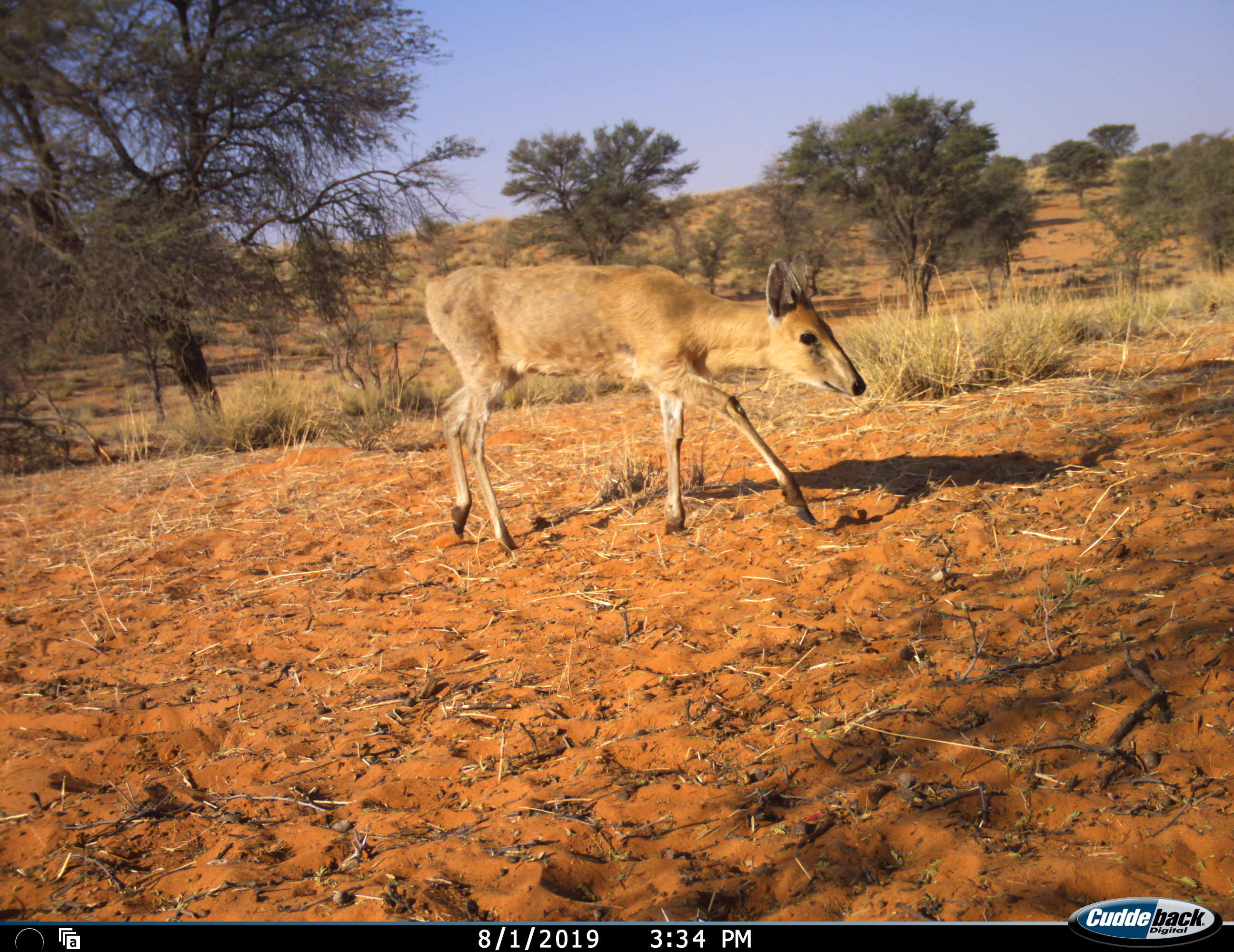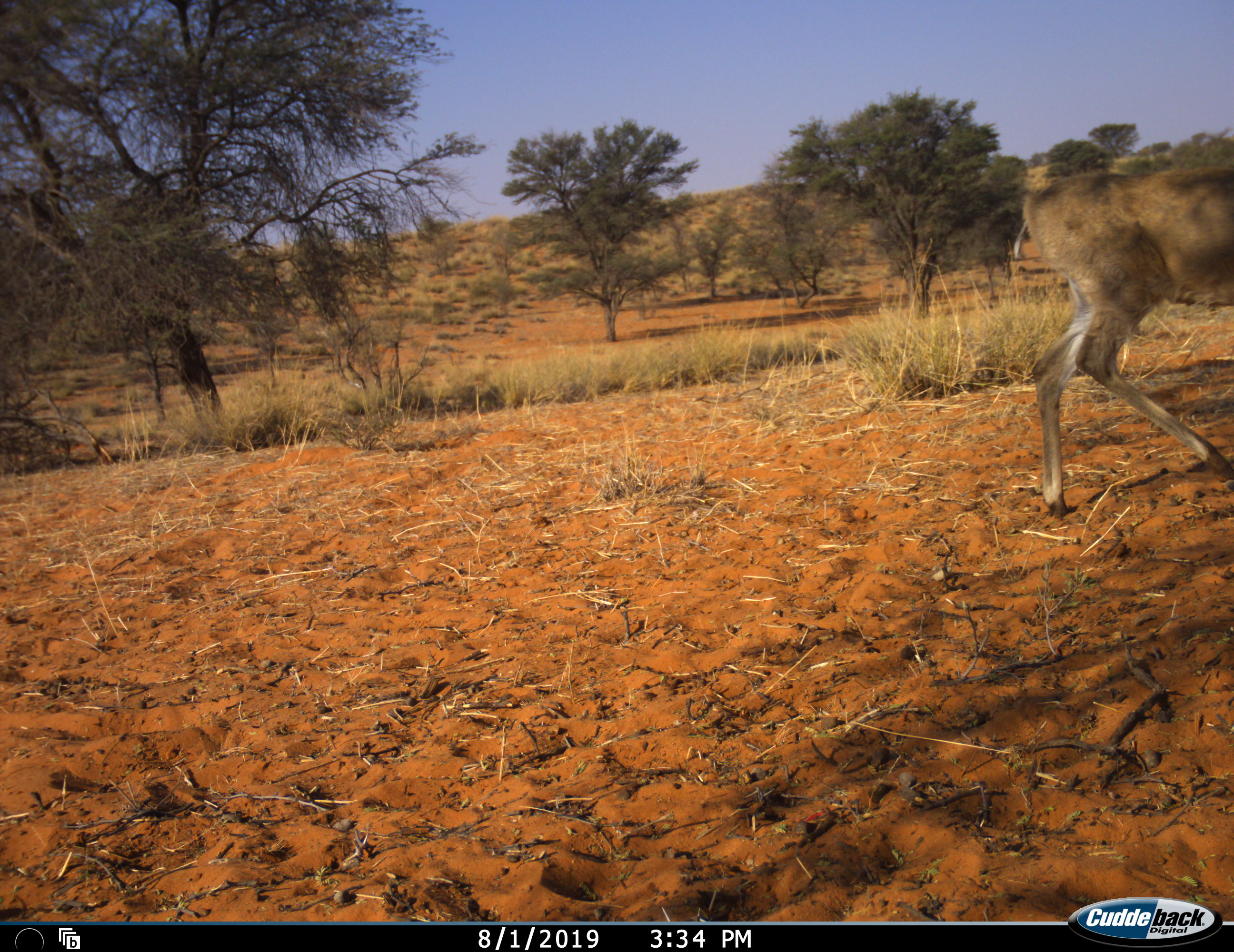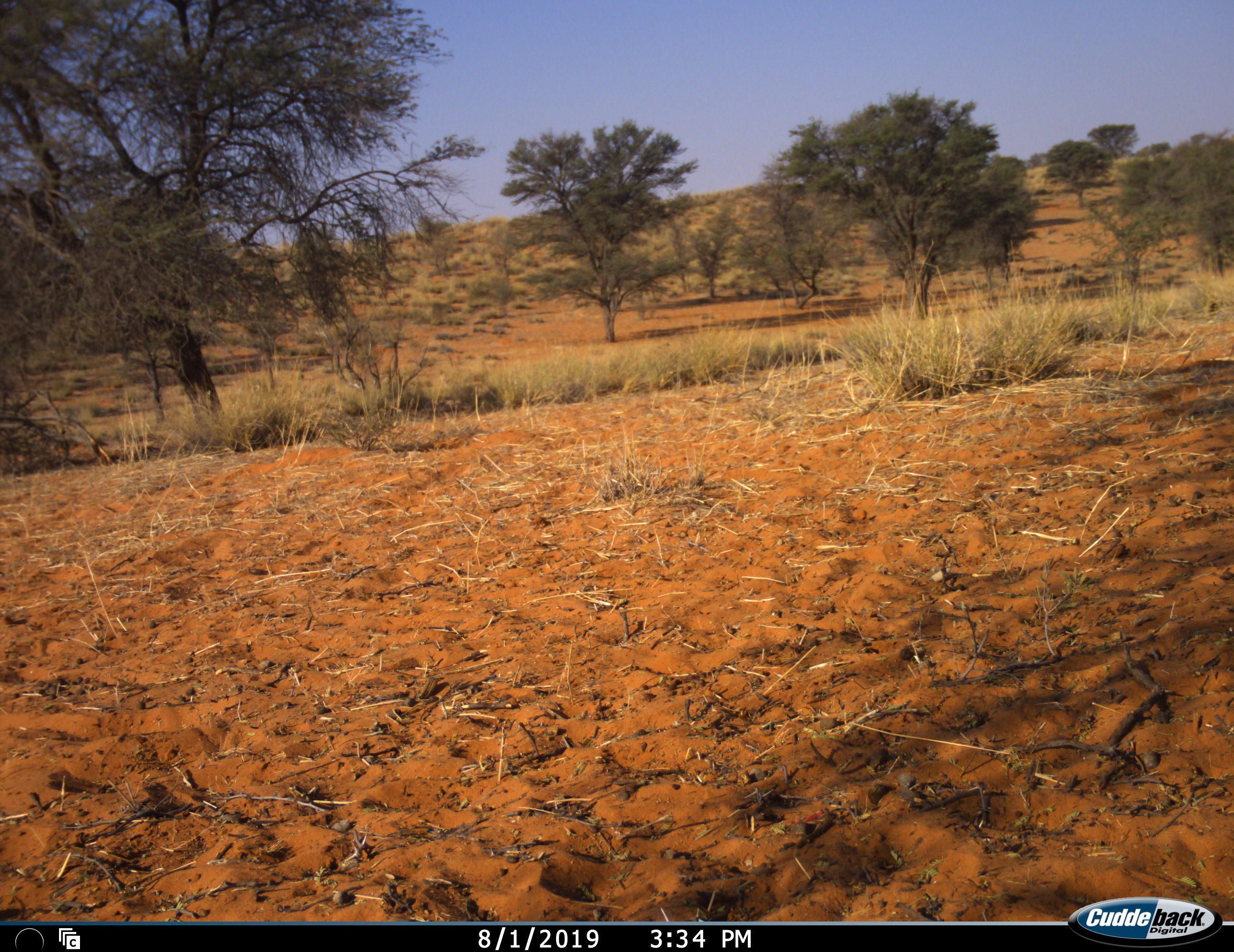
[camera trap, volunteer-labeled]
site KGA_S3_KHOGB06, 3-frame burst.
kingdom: Animalia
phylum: Chordata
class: Mammalia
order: Artiodactyla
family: Bovidae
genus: Sylvicapra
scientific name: Sylvicapra grimmia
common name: common duiker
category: duikercommongrey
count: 1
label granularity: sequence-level